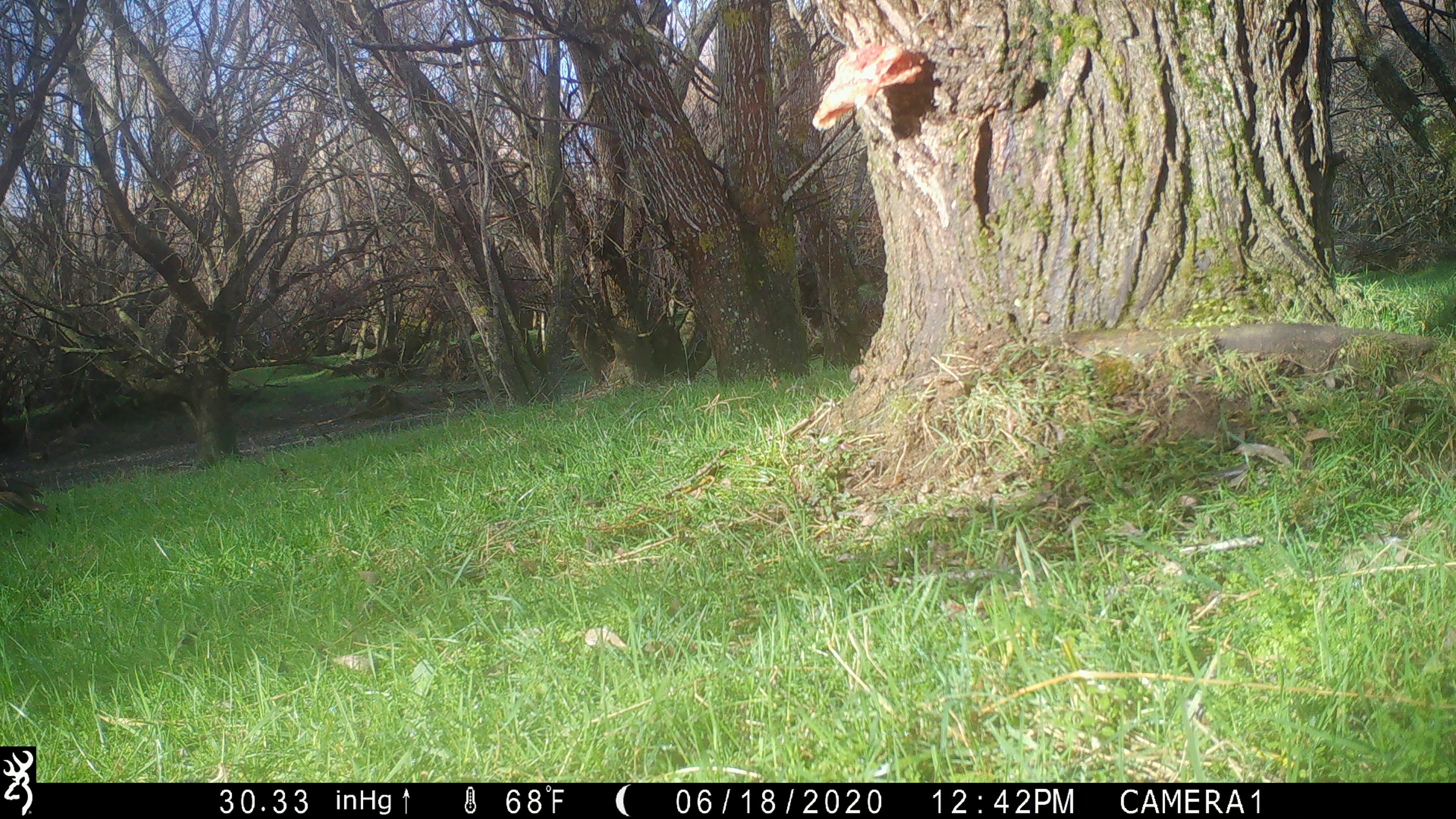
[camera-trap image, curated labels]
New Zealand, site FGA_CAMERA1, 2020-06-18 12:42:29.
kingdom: Animalia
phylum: Chordata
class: Aves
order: Accipitriformes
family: Accipitridae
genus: Circus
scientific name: Circus approximans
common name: swamp harrier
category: harrier